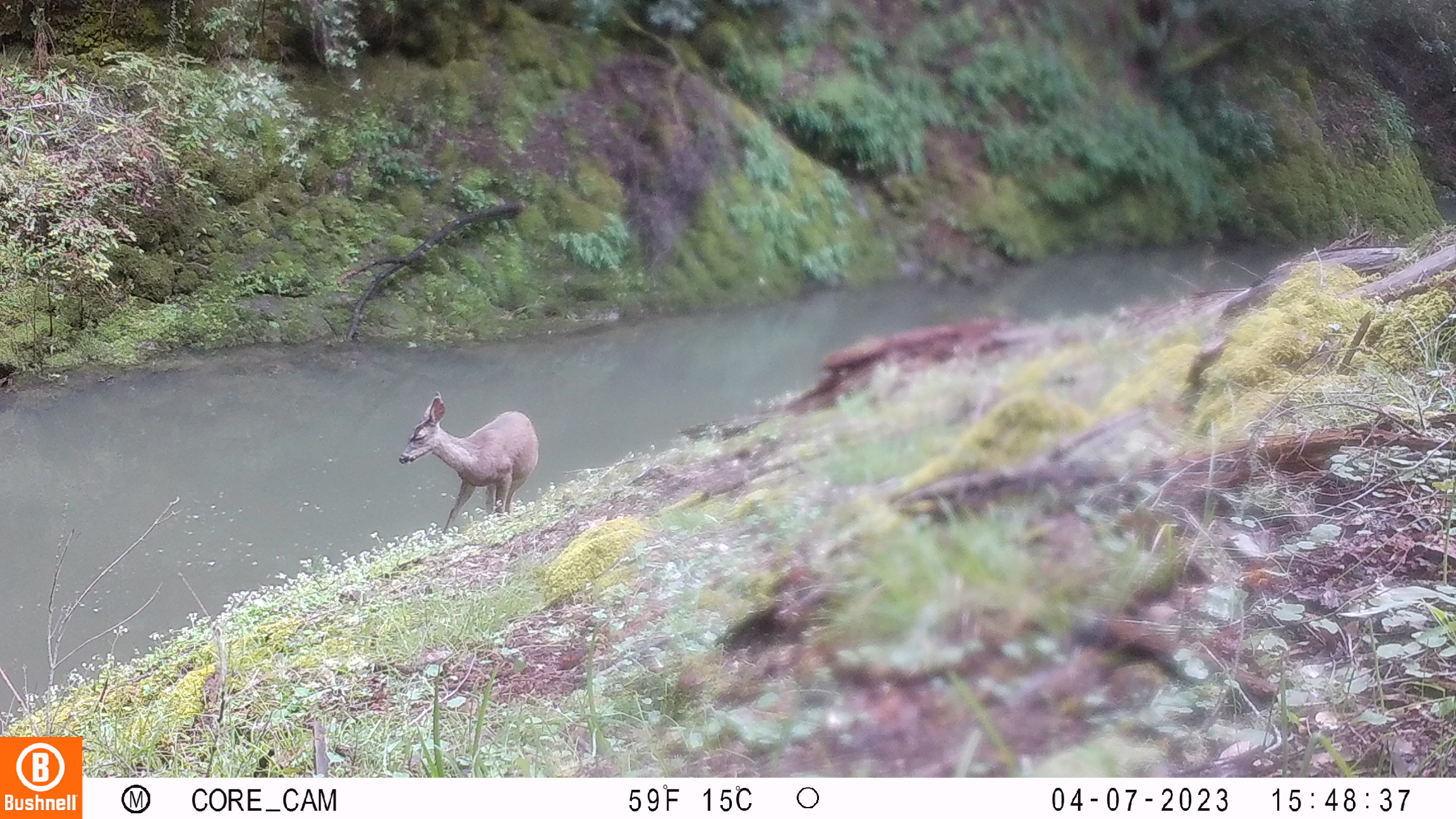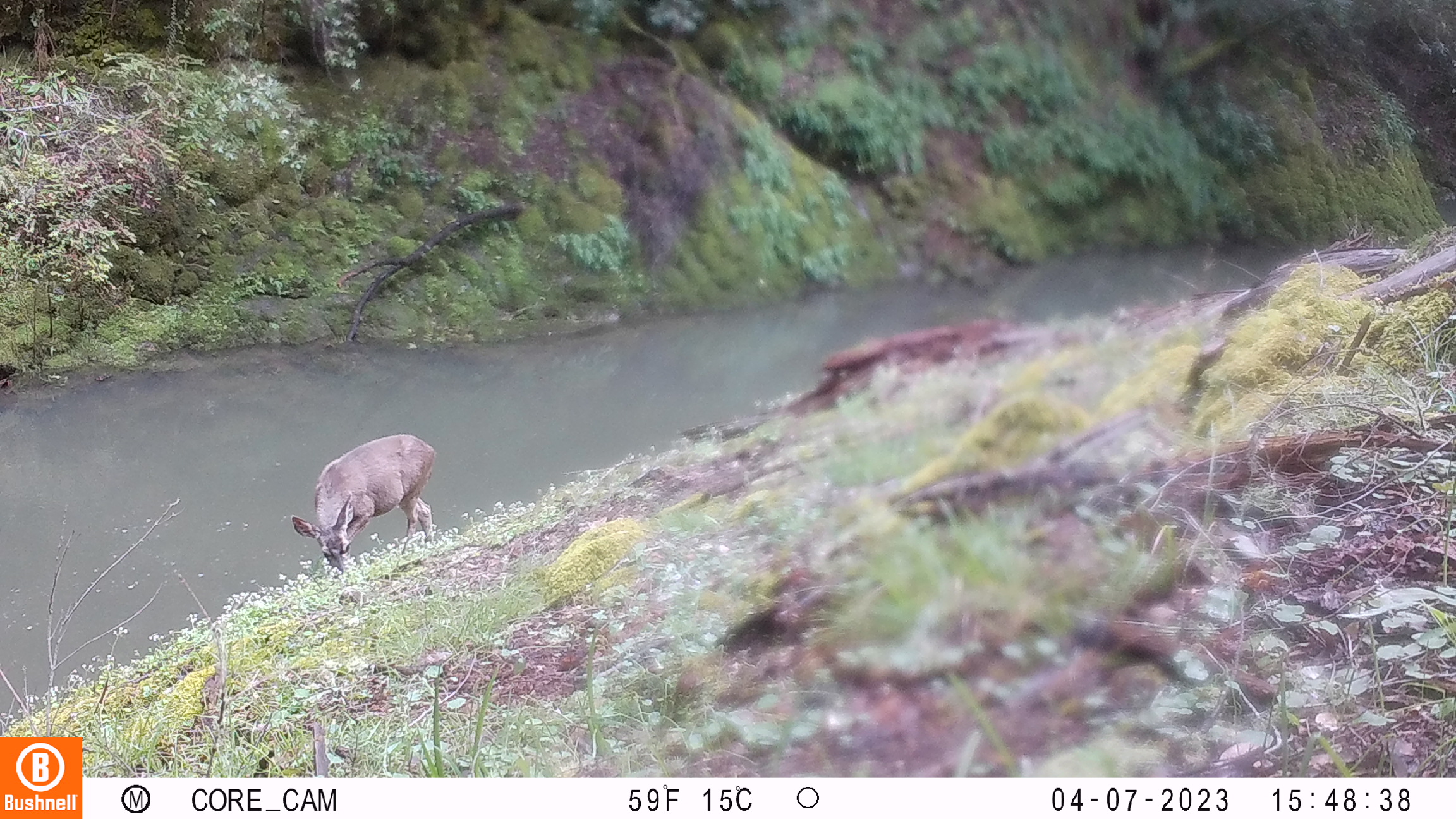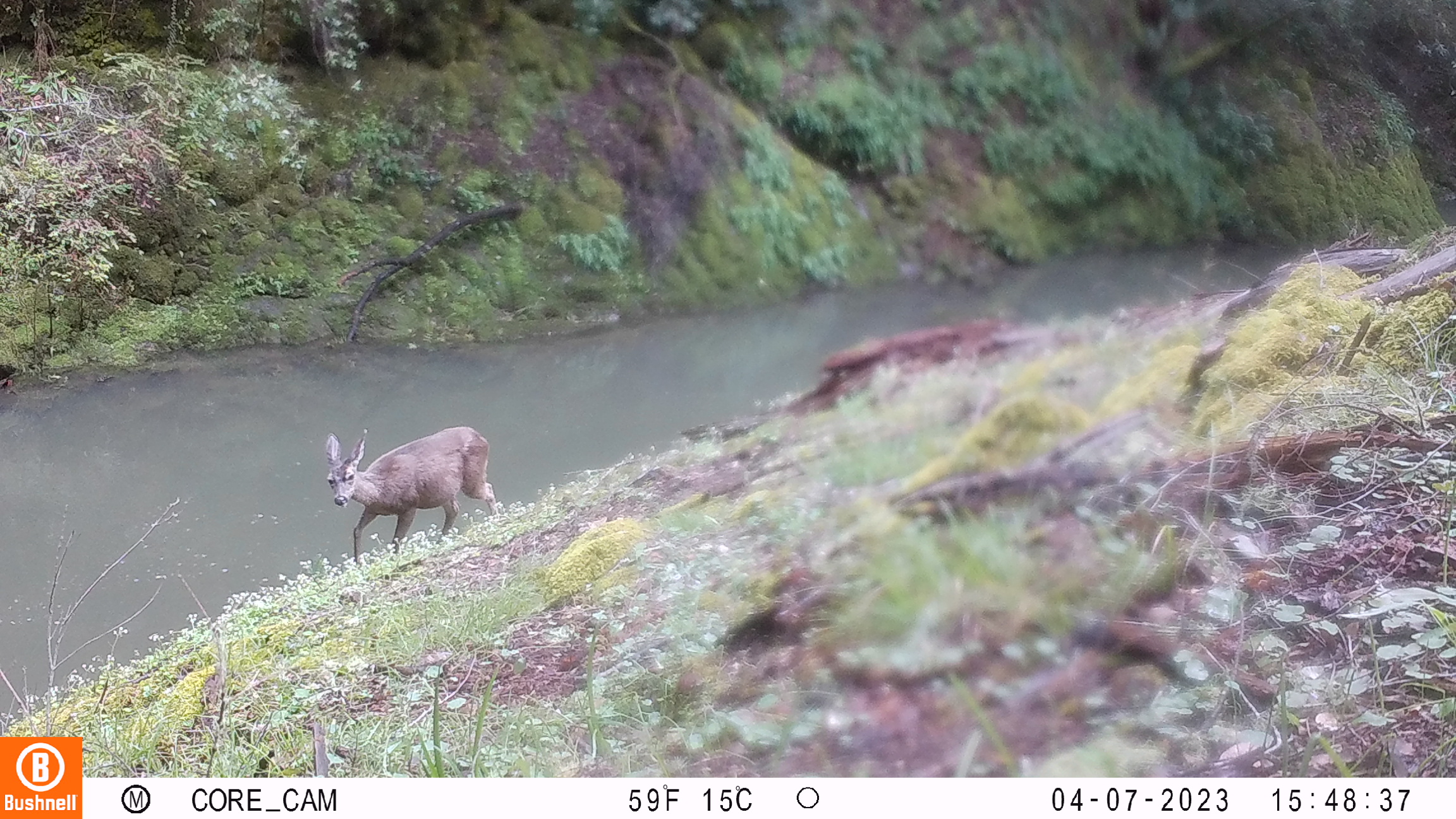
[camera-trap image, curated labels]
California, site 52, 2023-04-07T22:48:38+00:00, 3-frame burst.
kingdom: Animalia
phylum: Chordata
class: Mammalia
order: Artiodactyla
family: Cervidae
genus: Odocoileus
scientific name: Odocoileus hemionus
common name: mule deer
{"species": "mule deer (Odocoileus hemionus)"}